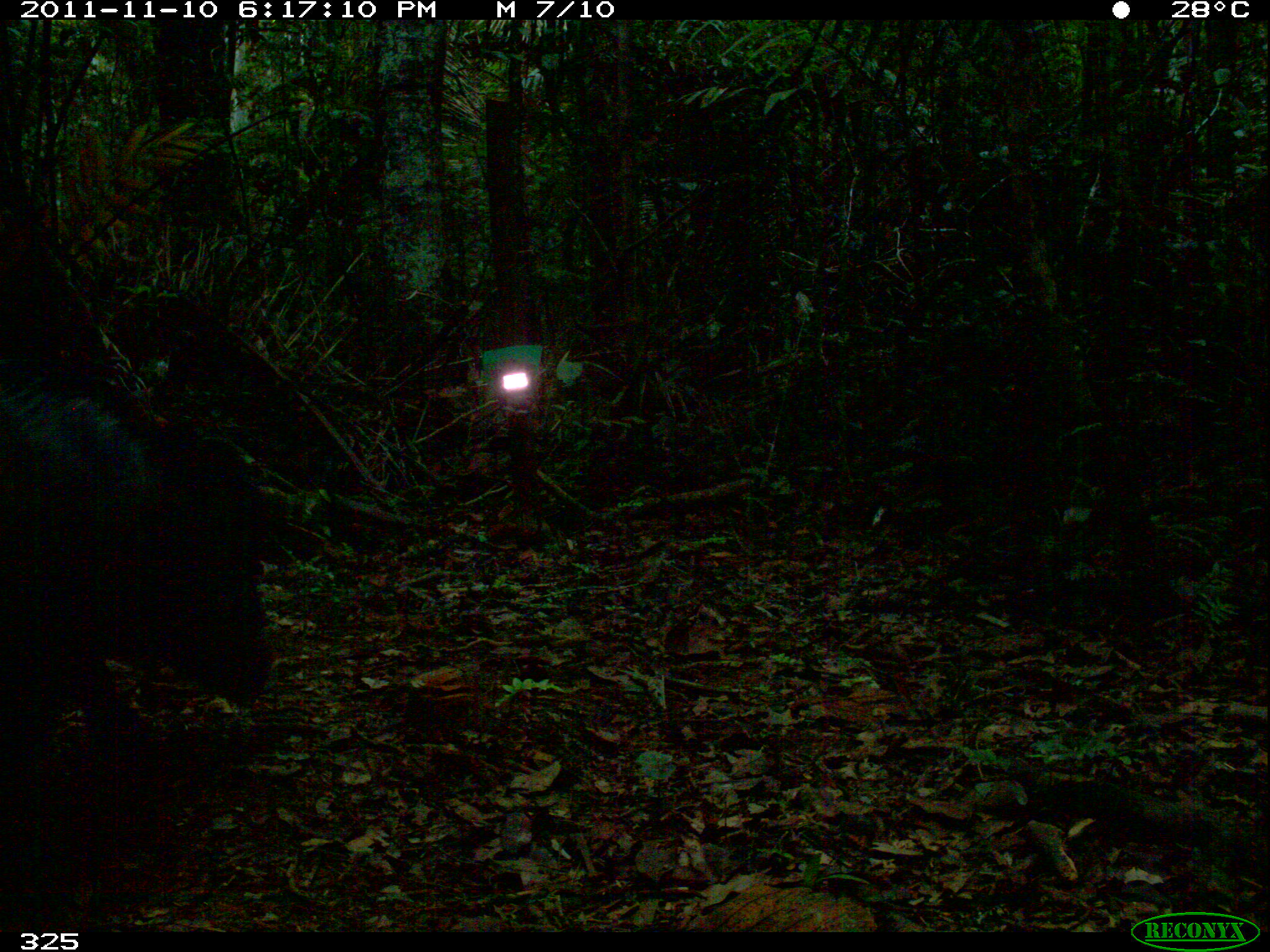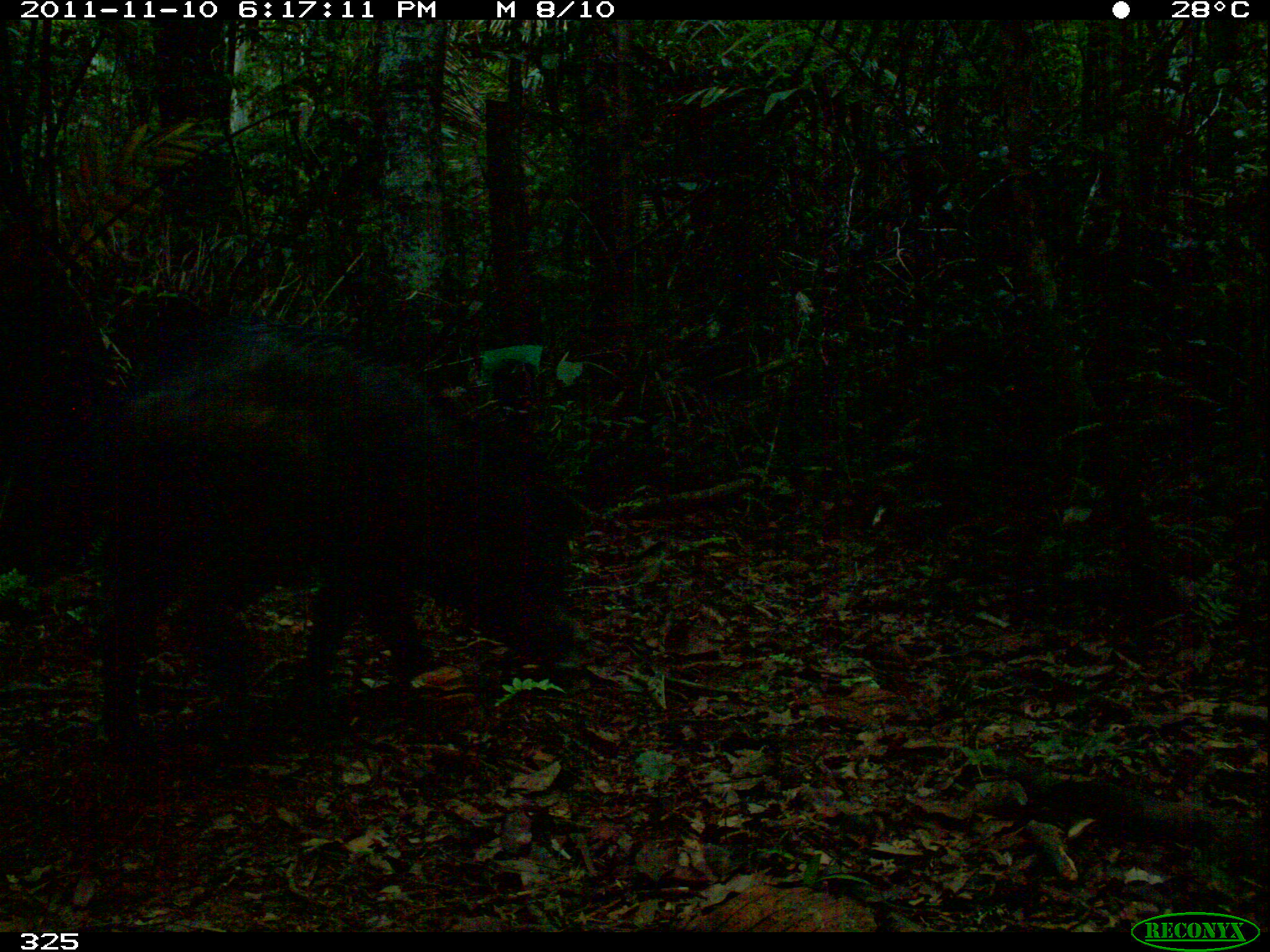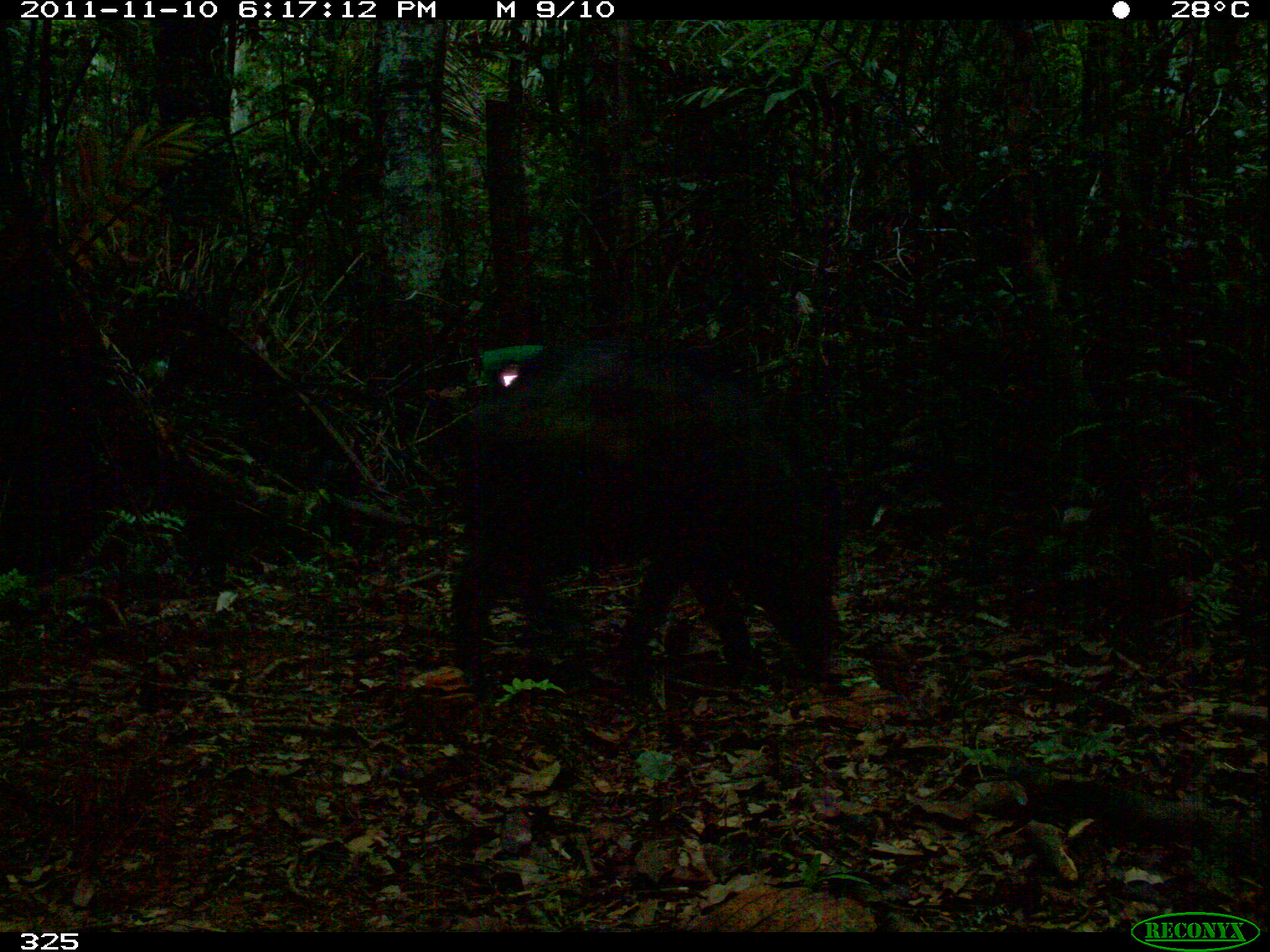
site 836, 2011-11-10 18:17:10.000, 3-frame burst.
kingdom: Animalia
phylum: Chordata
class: Mammalia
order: Artiodactyla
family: Tayassuidae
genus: Tayassu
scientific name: Tayassu pecari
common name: white-lipped peccary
Tayassu pecari (white-lipped peccary).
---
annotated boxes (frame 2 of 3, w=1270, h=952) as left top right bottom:
tayassu pecari: 103 329 586 724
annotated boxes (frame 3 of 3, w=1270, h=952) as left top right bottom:
tayassu pecari: 440 377 845 677